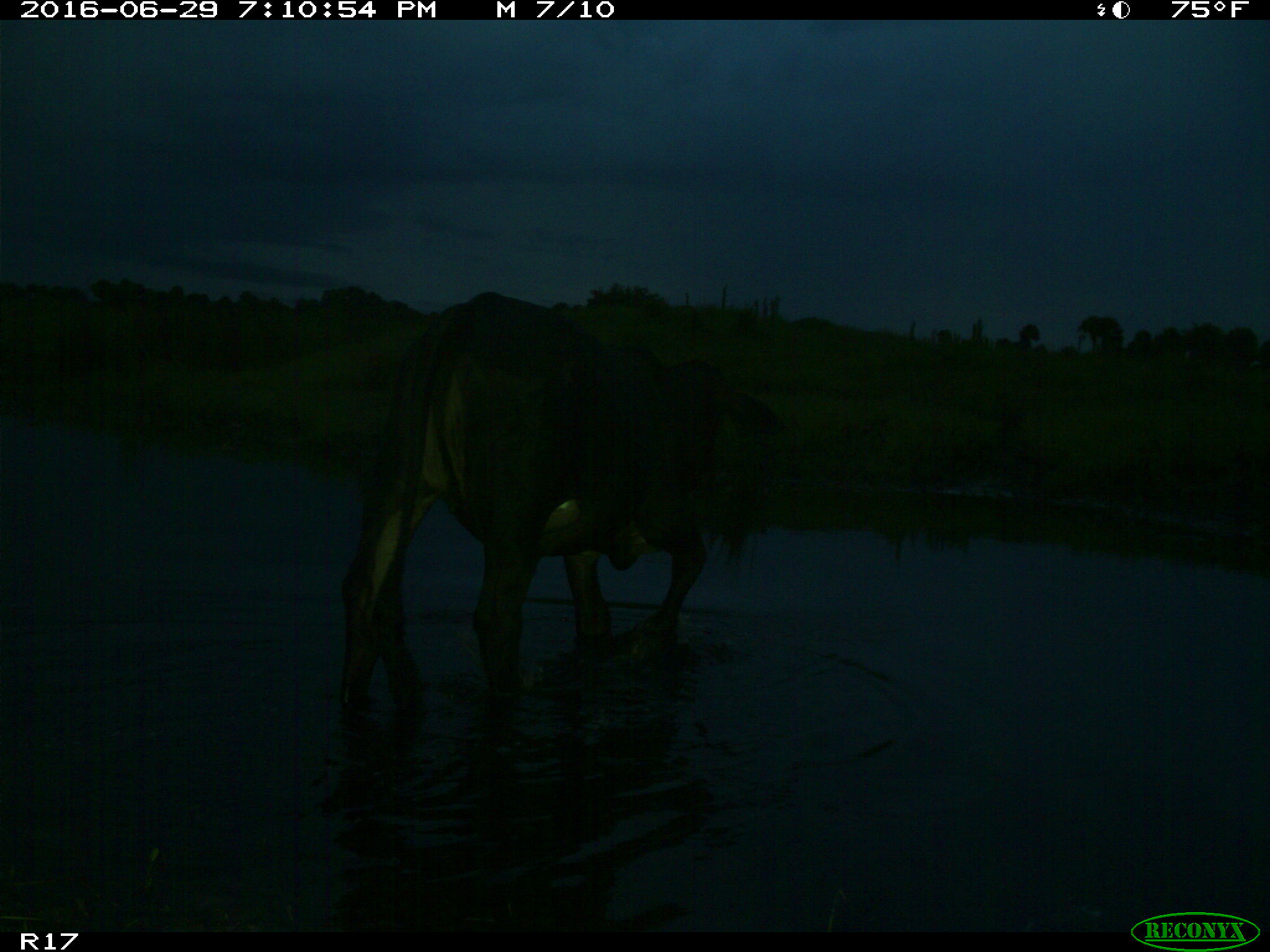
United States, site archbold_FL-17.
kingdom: Animalia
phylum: Chordata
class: Mammalia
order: Artiodactyla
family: Bovidae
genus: Bos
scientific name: Bos taurus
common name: domestic cow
Bos taurus (domestic cow).